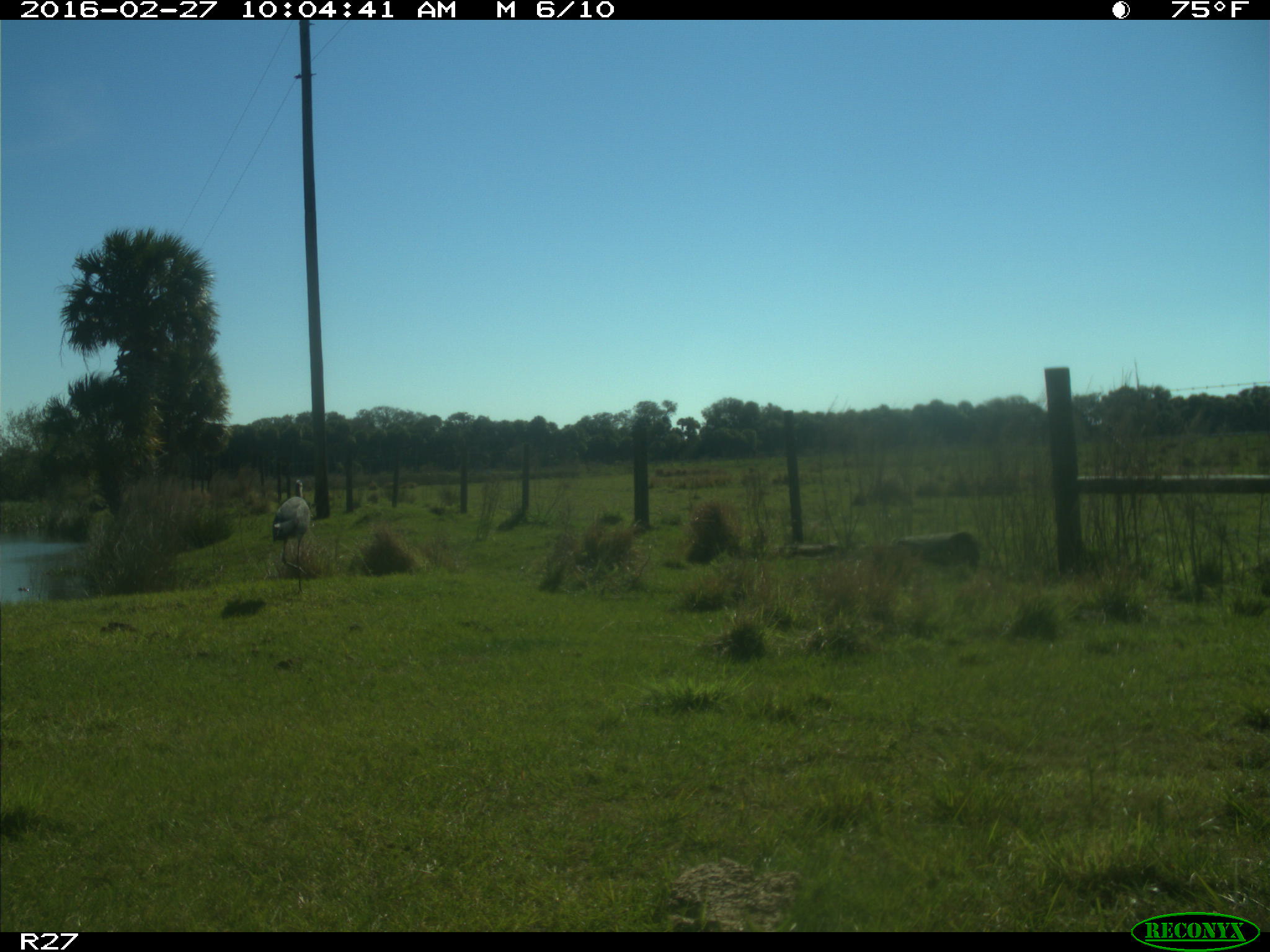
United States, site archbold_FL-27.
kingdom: Animalia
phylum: Chordata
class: Aves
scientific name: Aves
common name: birds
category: unidentified bird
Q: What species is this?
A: Unidentified bird (birds) (Aves).